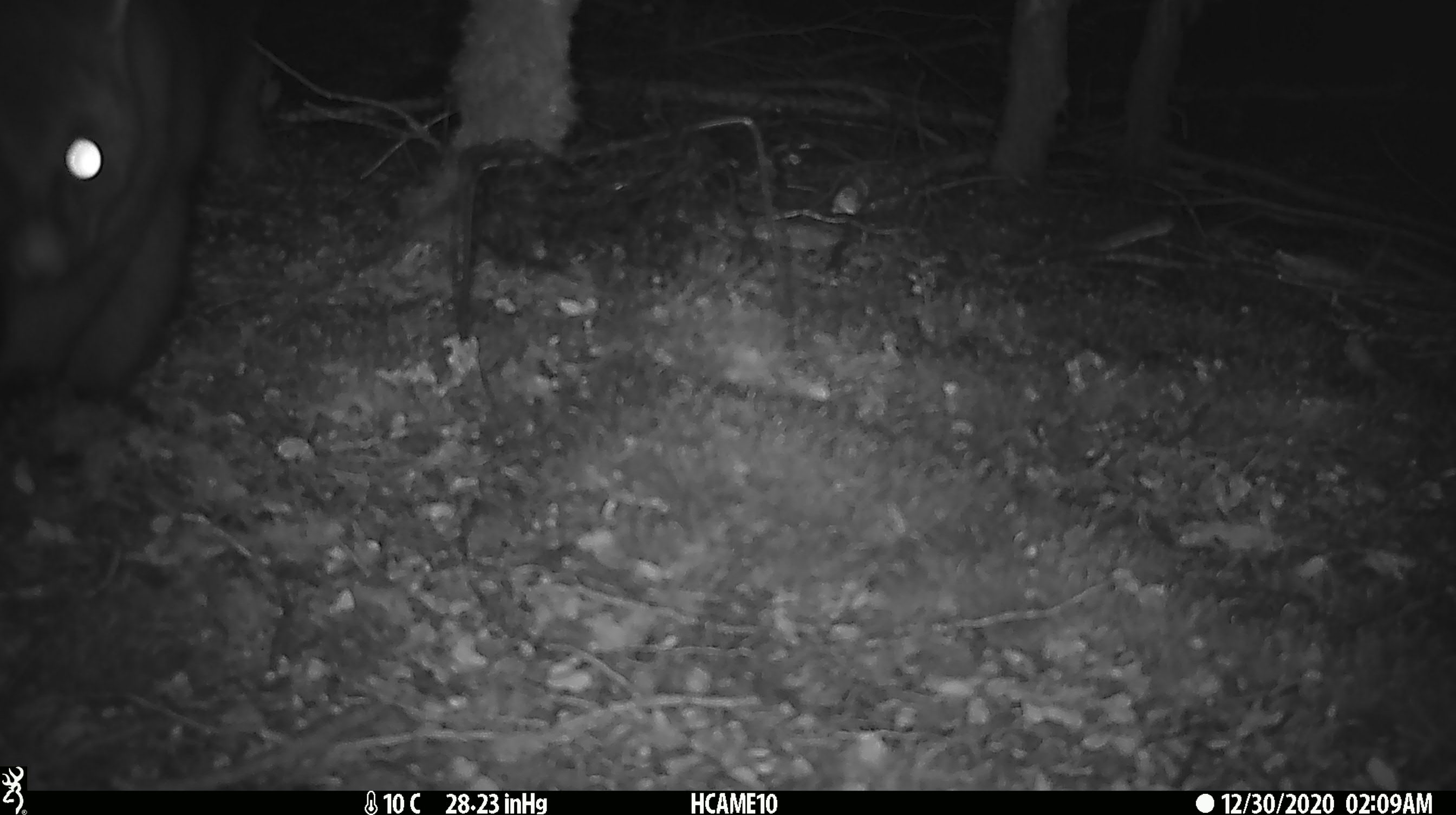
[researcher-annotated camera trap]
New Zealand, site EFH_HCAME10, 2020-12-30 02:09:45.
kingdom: Animalia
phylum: Chordata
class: Mammalia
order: Diprotodontia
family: Phalangeridae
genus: Trichosurus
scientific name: Trichosurus vulpecula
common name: common brushtail possum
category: possum